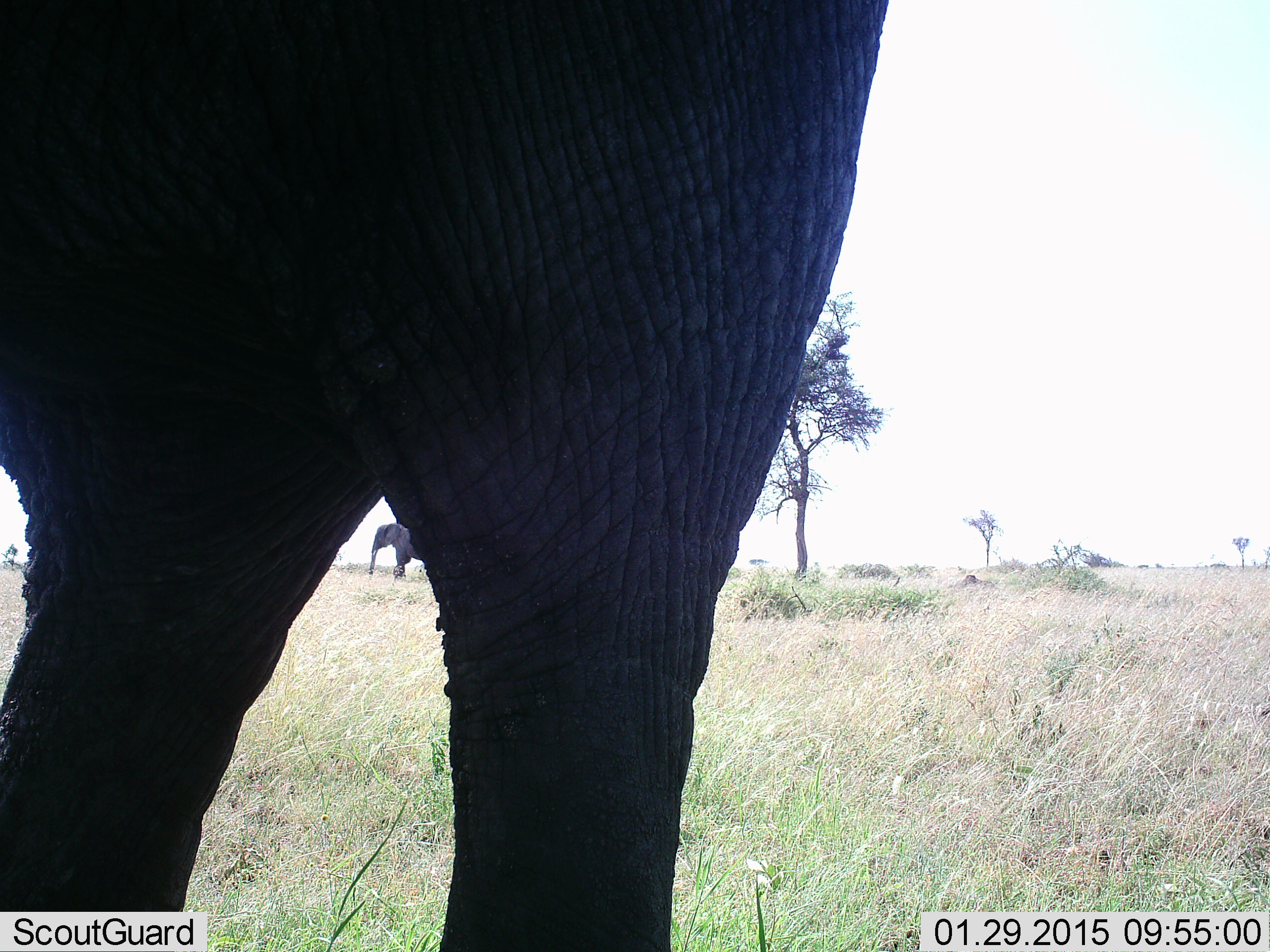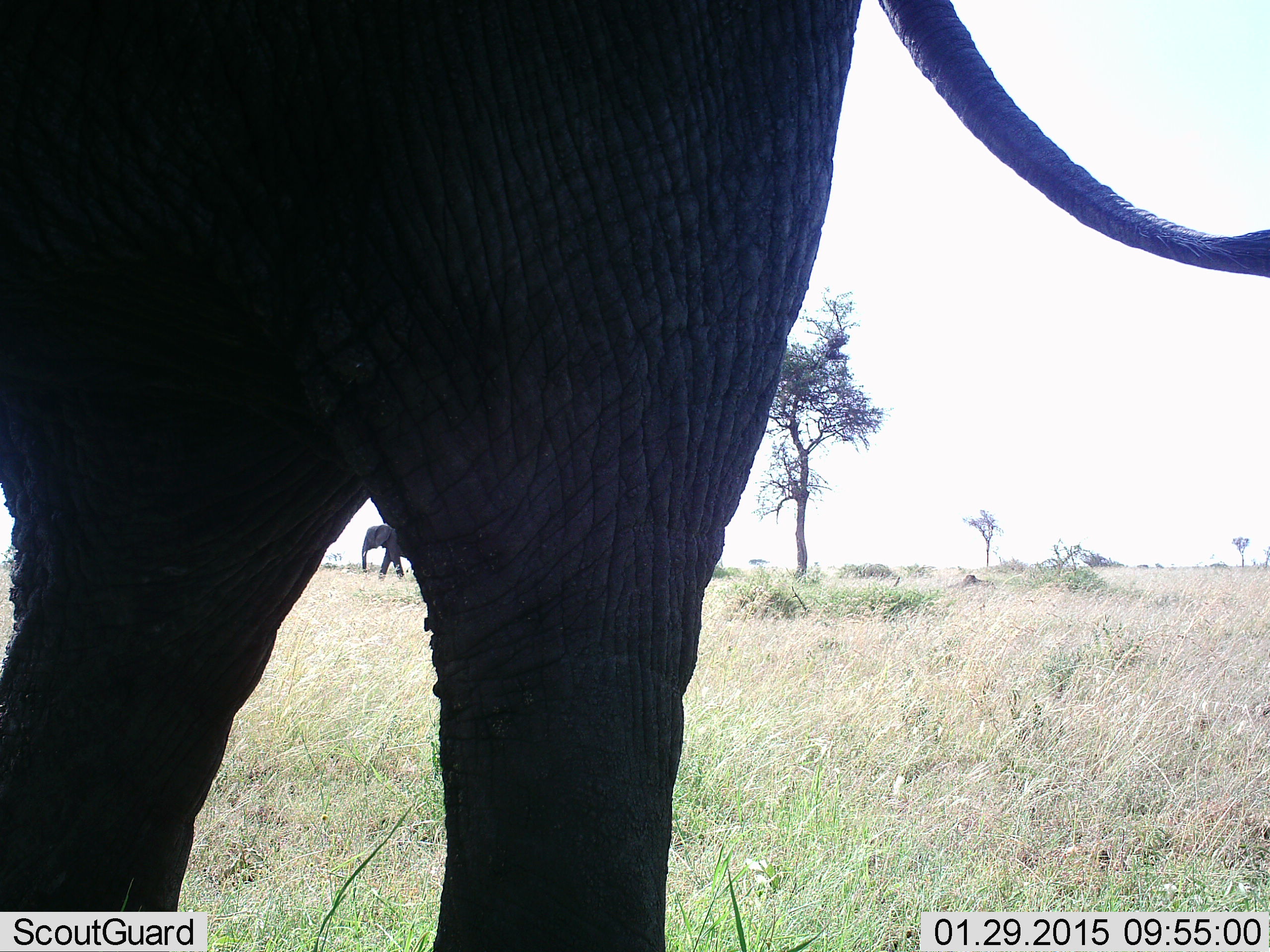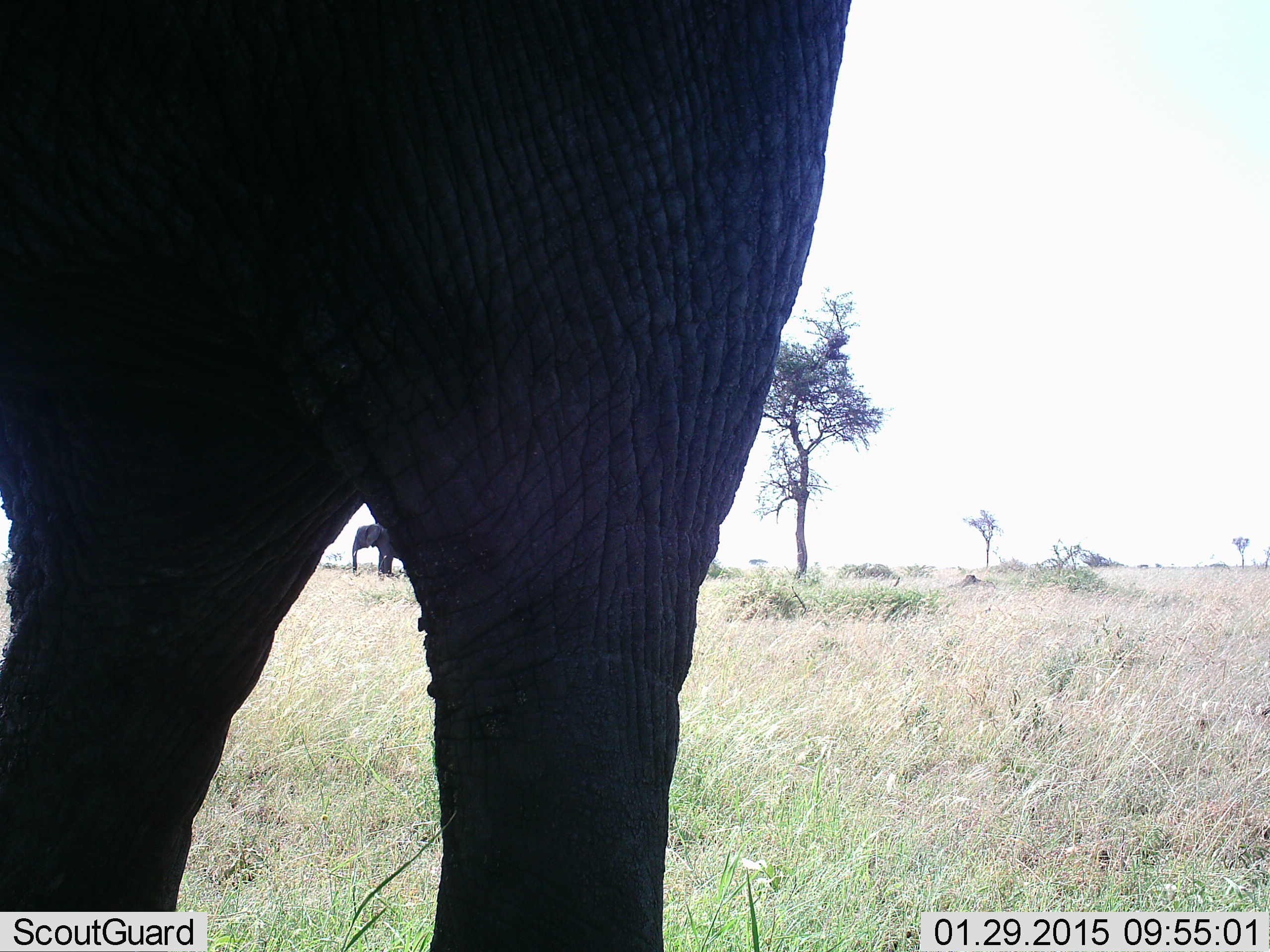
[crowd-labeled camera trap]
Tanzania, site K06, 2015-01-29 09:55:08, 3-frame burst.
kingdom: Animalia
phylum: Chordata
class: Mammalia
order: Proboscidea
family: Elephantidae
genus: Loxodonta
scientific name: Loxodonta africana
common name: african bush elephant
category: elephant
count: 2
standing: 90%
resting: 0%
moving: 50%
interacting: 0%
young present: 0%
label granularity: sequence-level